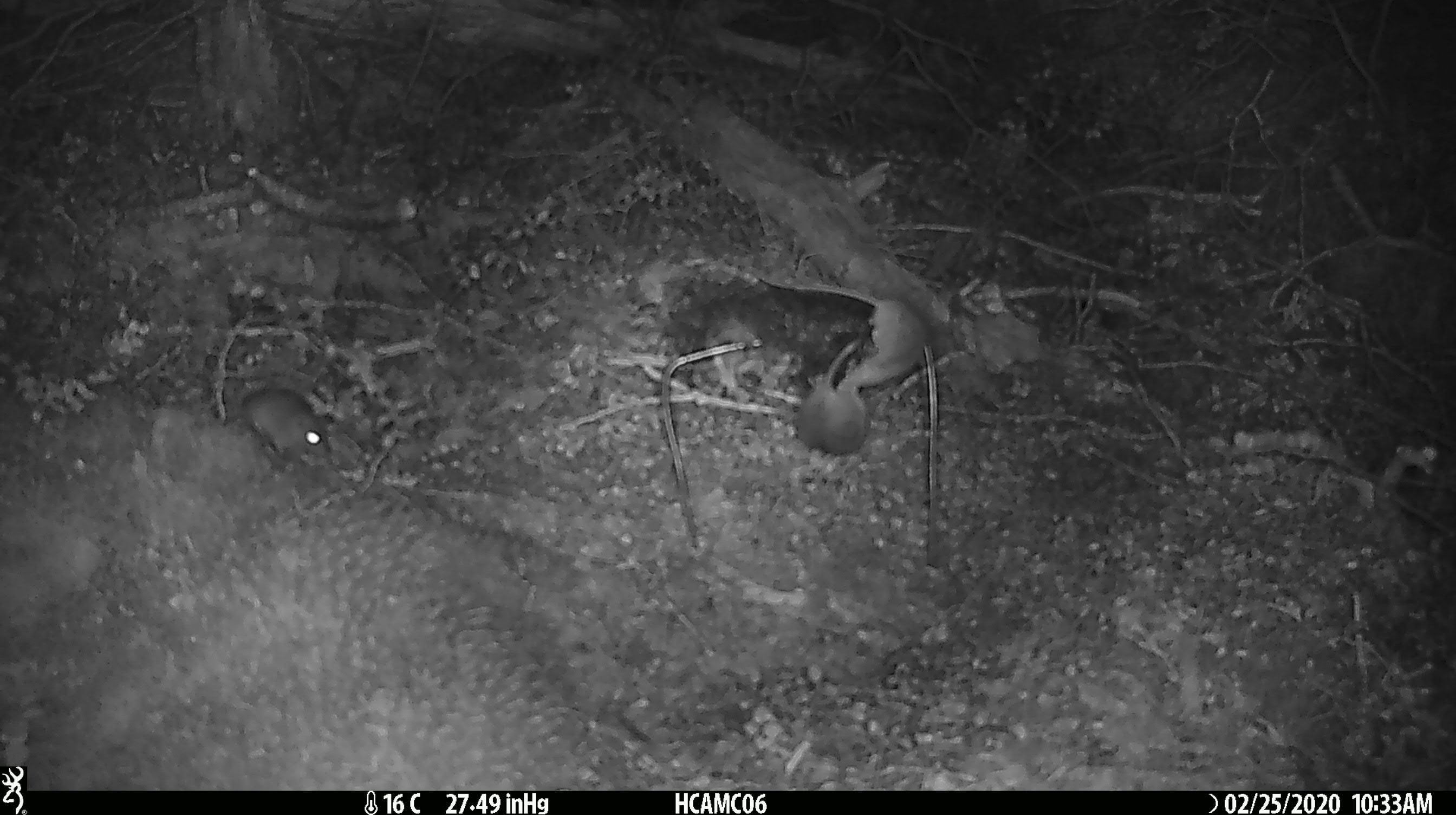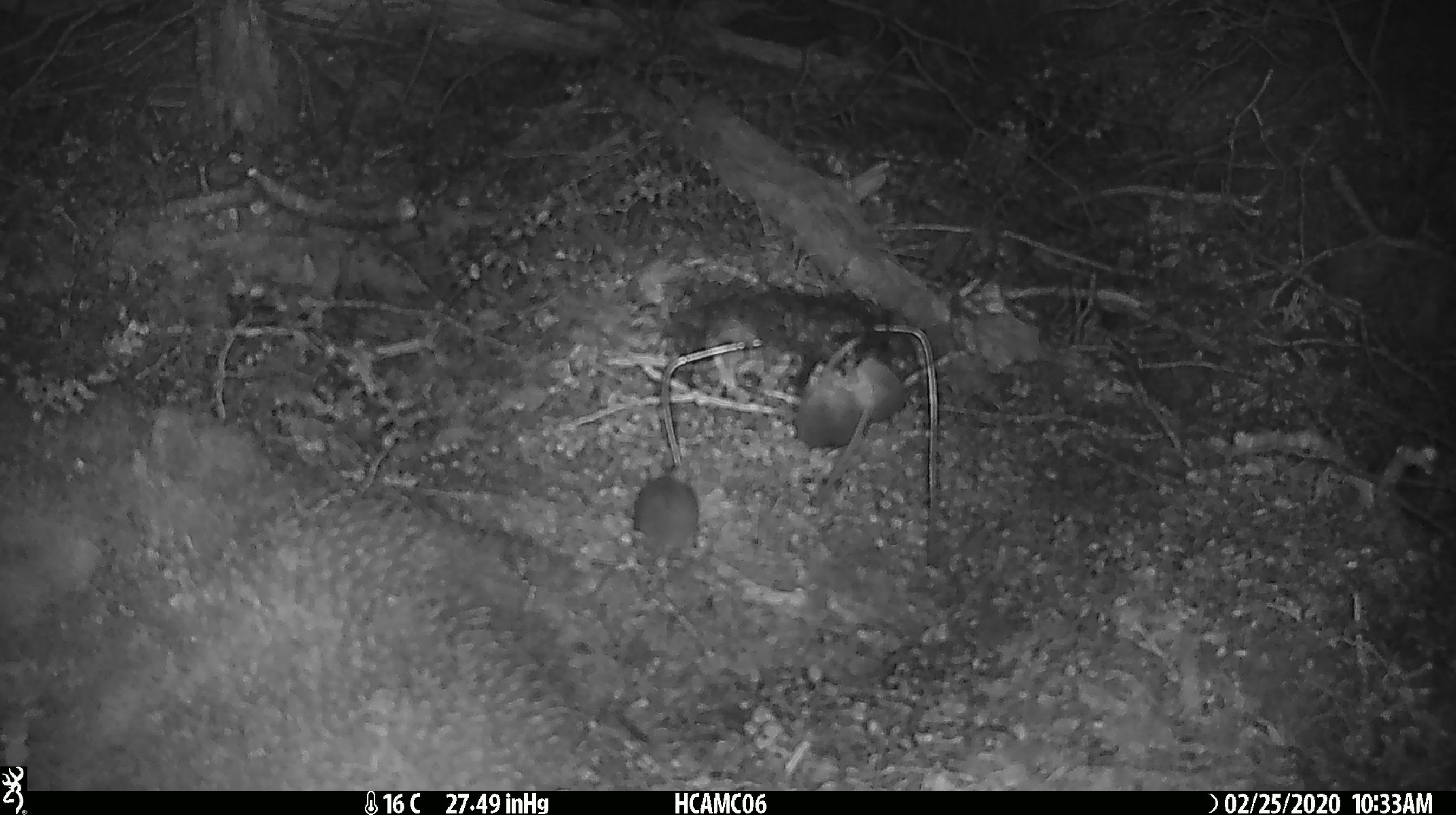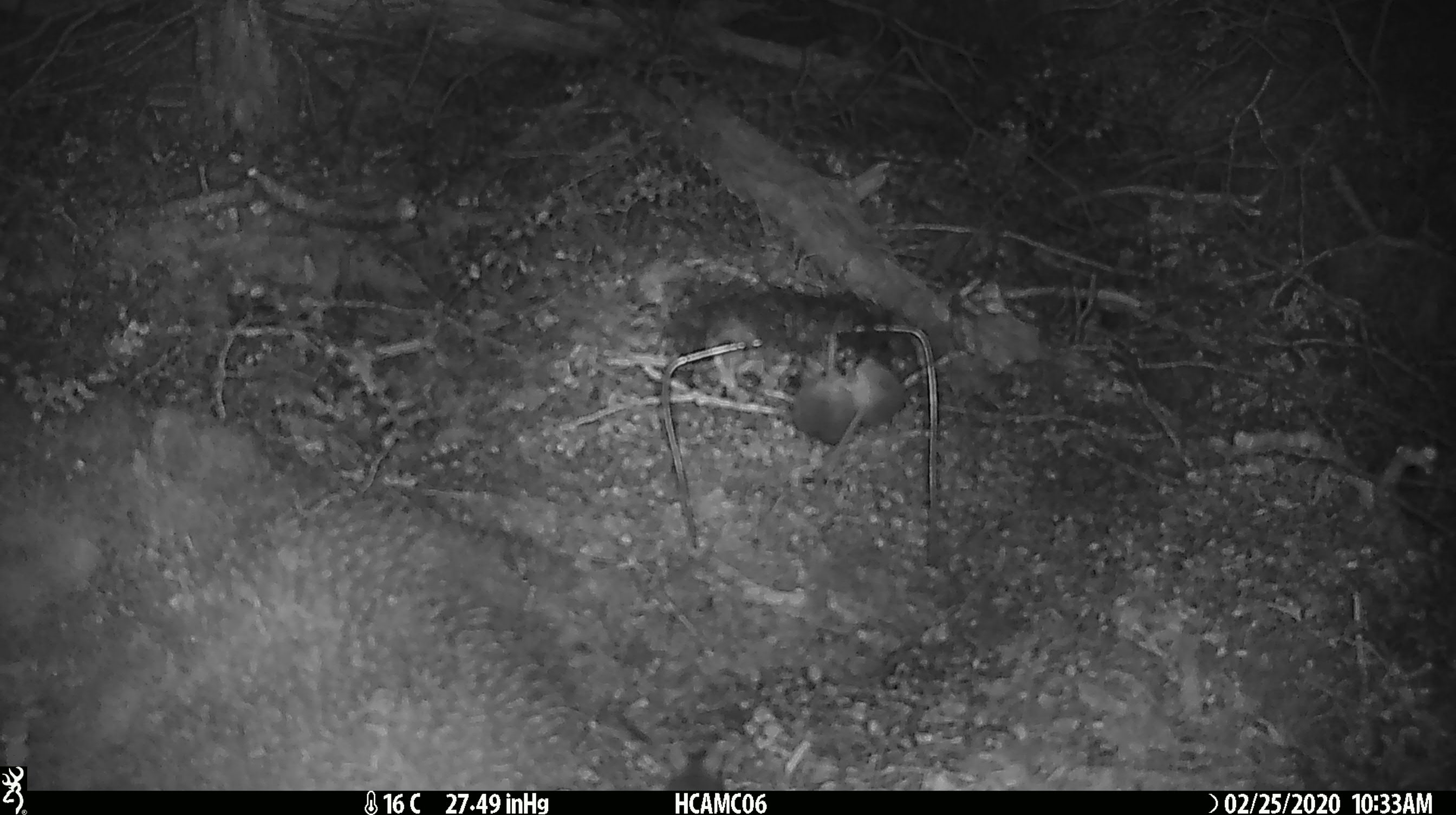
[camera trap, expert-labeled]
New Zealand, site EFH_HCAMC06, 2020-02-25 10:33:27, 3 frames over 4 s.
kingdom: Animalia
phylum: Chordata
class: Mammalia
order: Rodentia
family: Muridae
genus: Mus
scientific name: Mus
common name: mouse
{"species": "mouse (Mus)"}